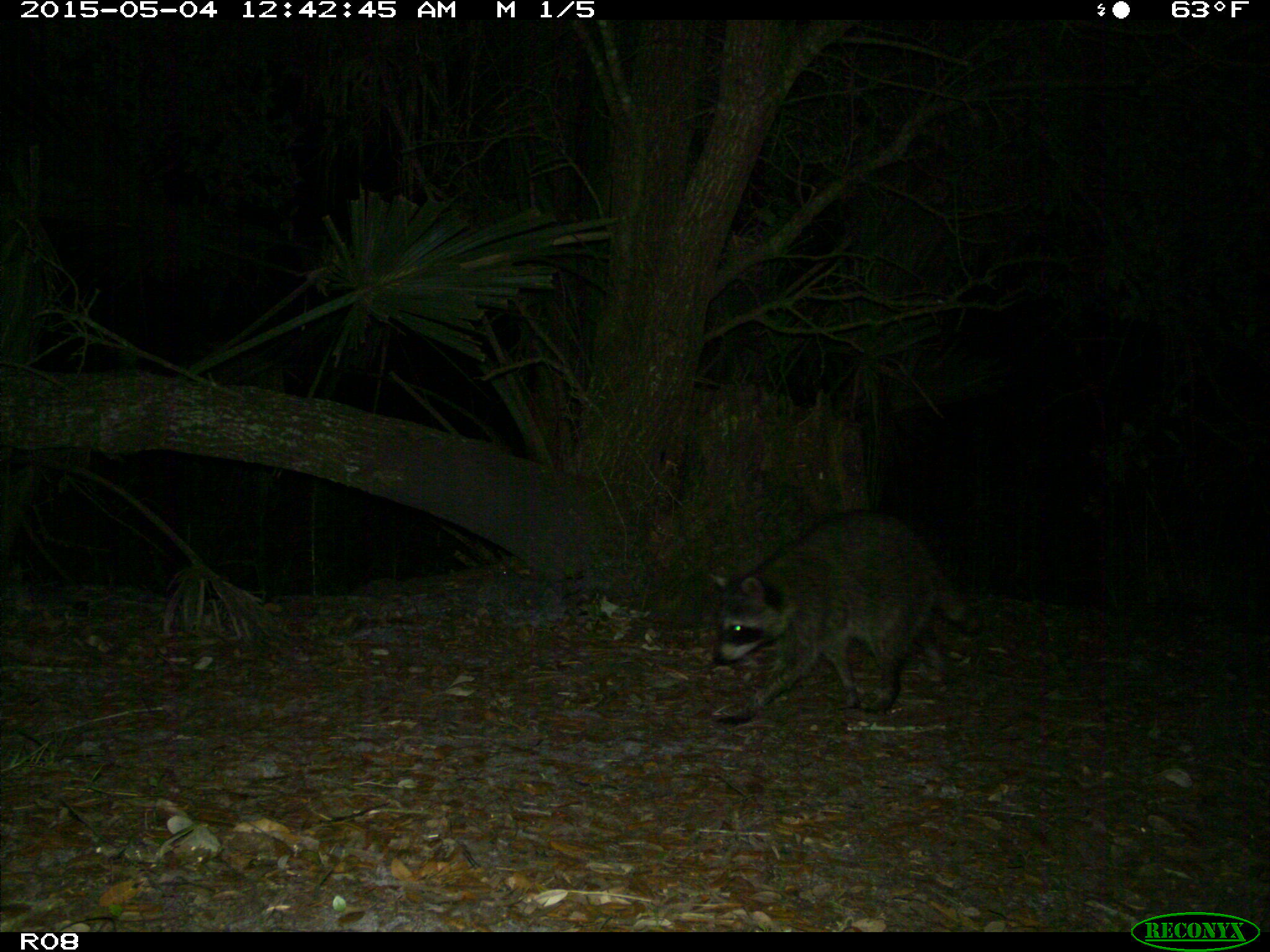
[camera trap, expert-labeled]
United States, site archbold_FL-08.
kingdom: Animalia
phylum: Chordata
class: Mammalia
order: Carnivora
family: Procyonidae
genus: Procyon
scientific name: Procyon lotor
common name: common raccoon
Procyon lotor (common raccoon).